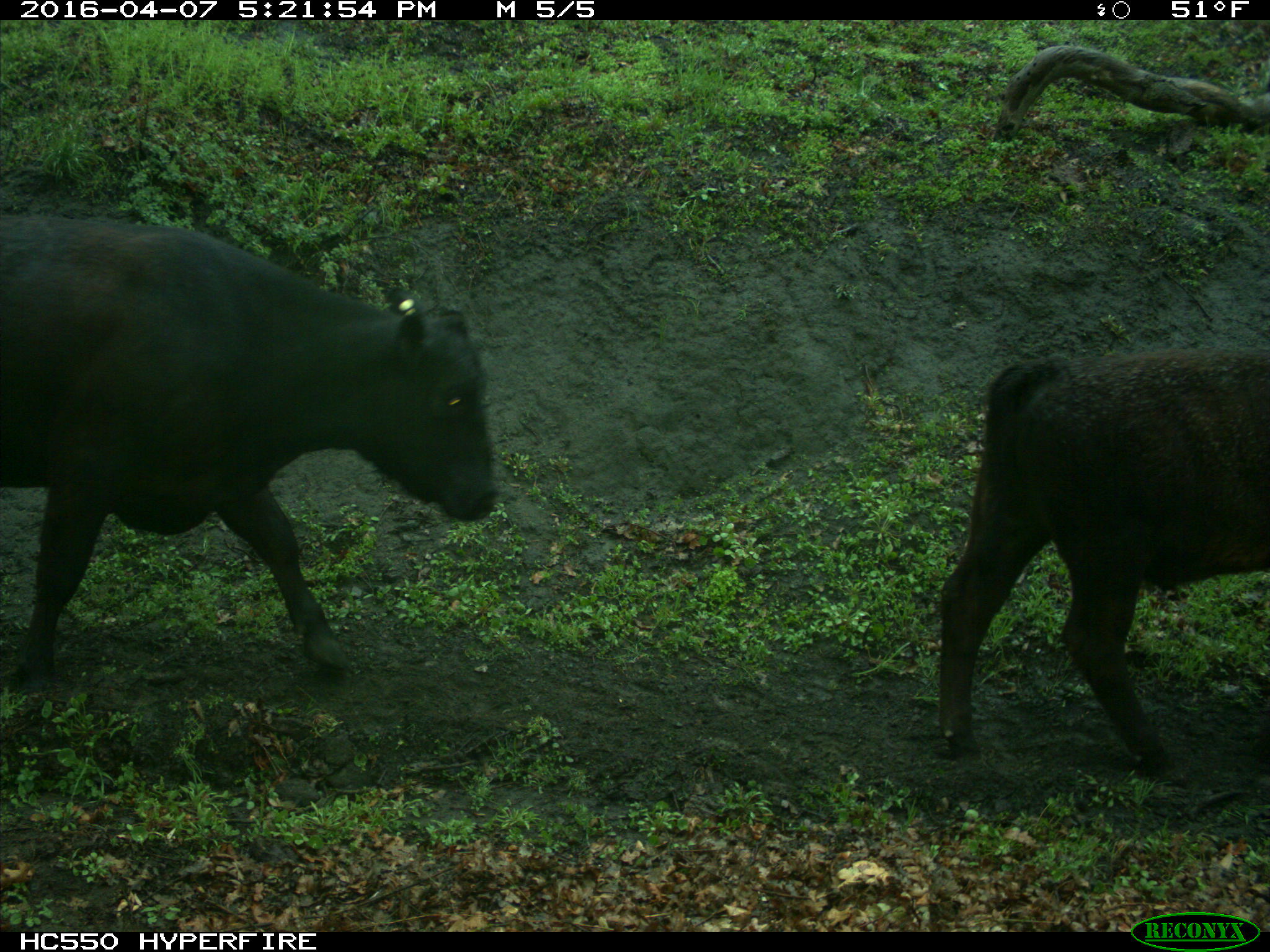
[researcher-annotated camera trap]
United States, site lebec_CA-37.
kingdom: Animalia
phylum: Chordata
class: Mammalia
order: Artiodactyla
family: Bovidae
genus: Bos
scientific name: Bos taurus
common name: domestic cow